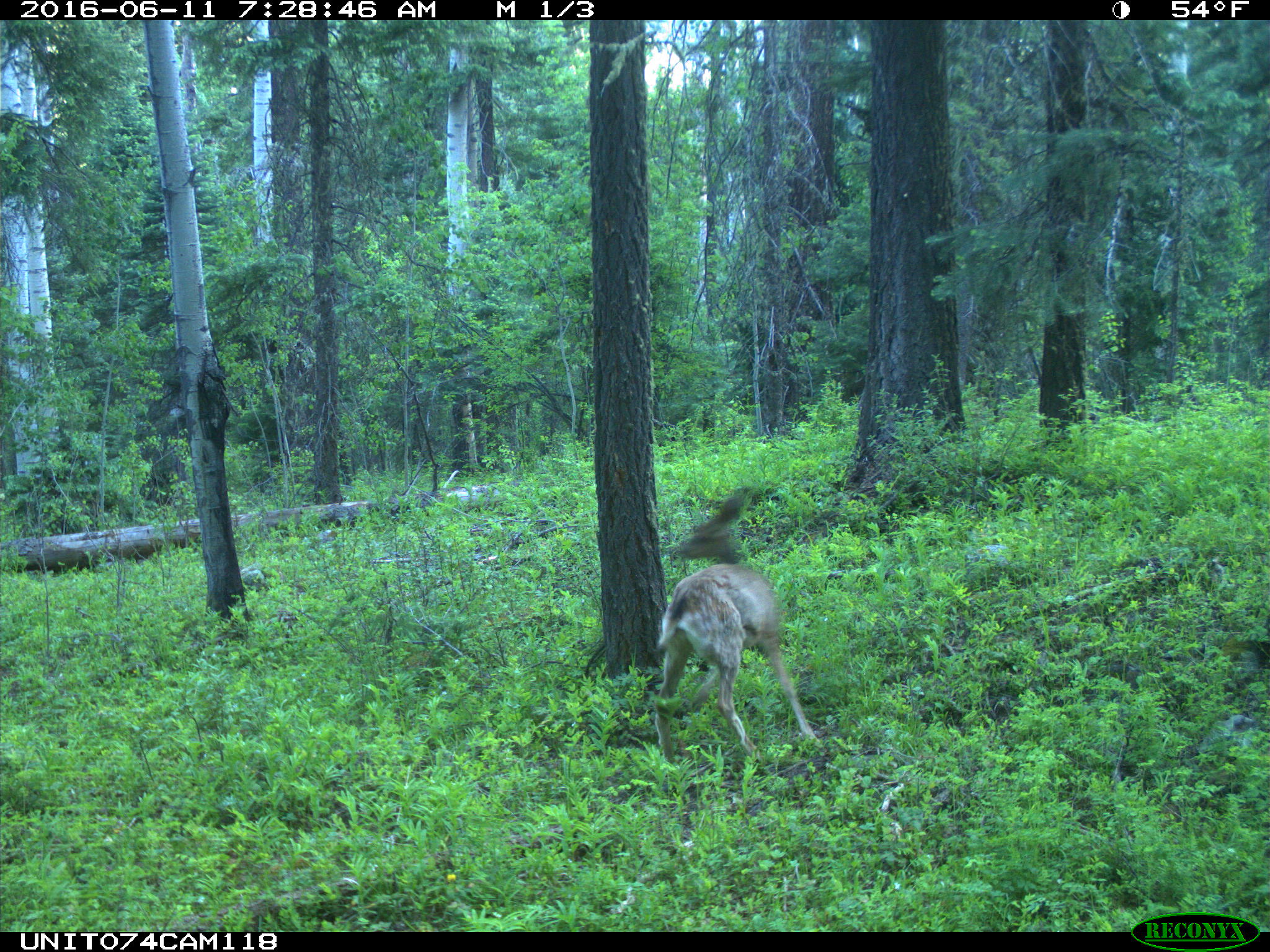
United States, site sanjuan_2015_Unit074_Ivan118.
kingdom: Animalia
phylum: Chordata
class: Mammalia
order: Artiodactyla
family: Cervidae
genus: Odocoileus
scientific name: Odocoileus hemionus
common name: mule deer